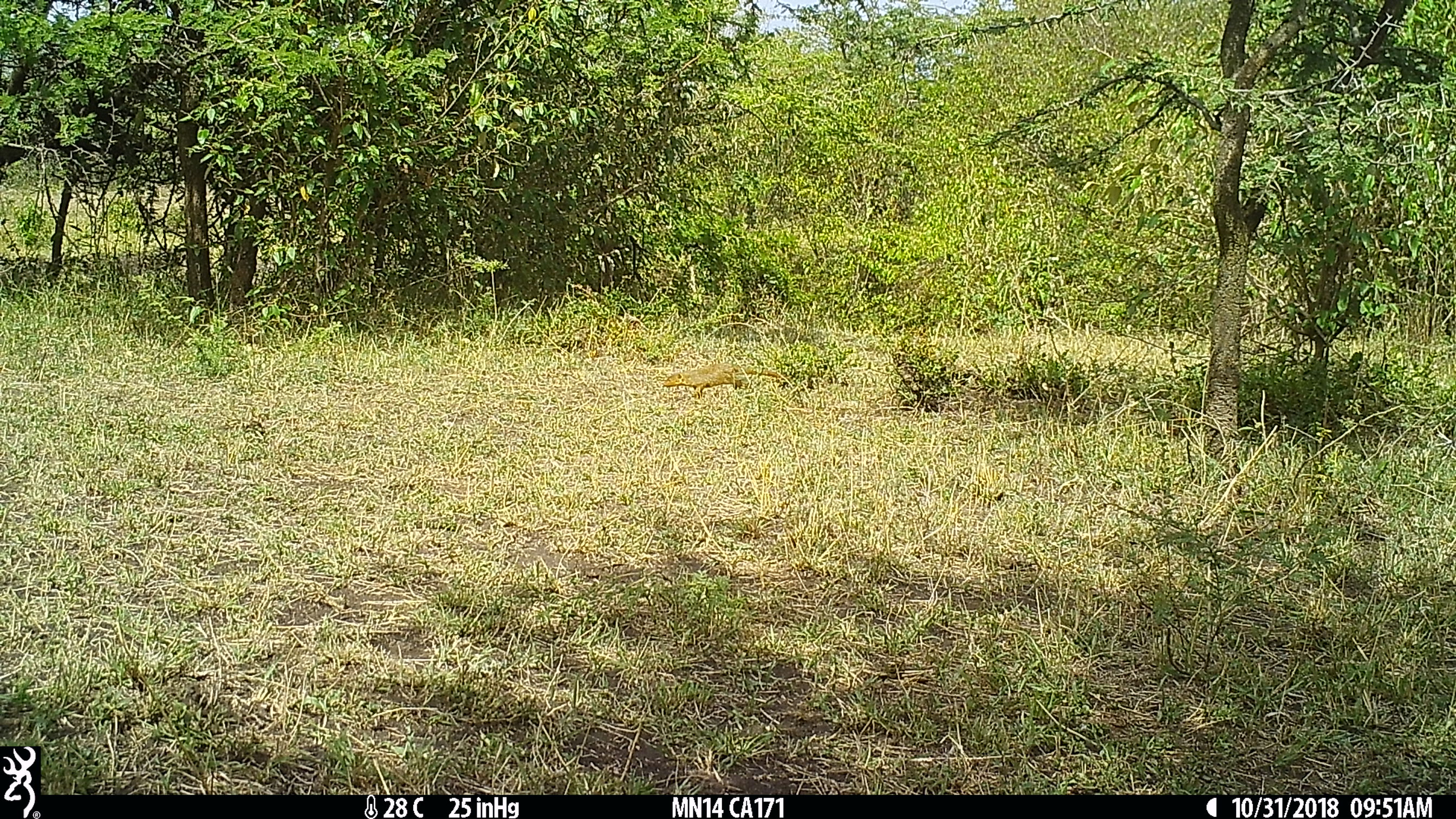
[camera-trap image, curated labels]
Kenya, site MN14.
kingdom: Animalia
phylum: Chordata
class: Mammalia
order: Carnivora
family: Herpestidae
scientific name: Herpestidae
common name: mongoose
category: mongoose other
Mongoose other (mongoose) (Herpestidae).